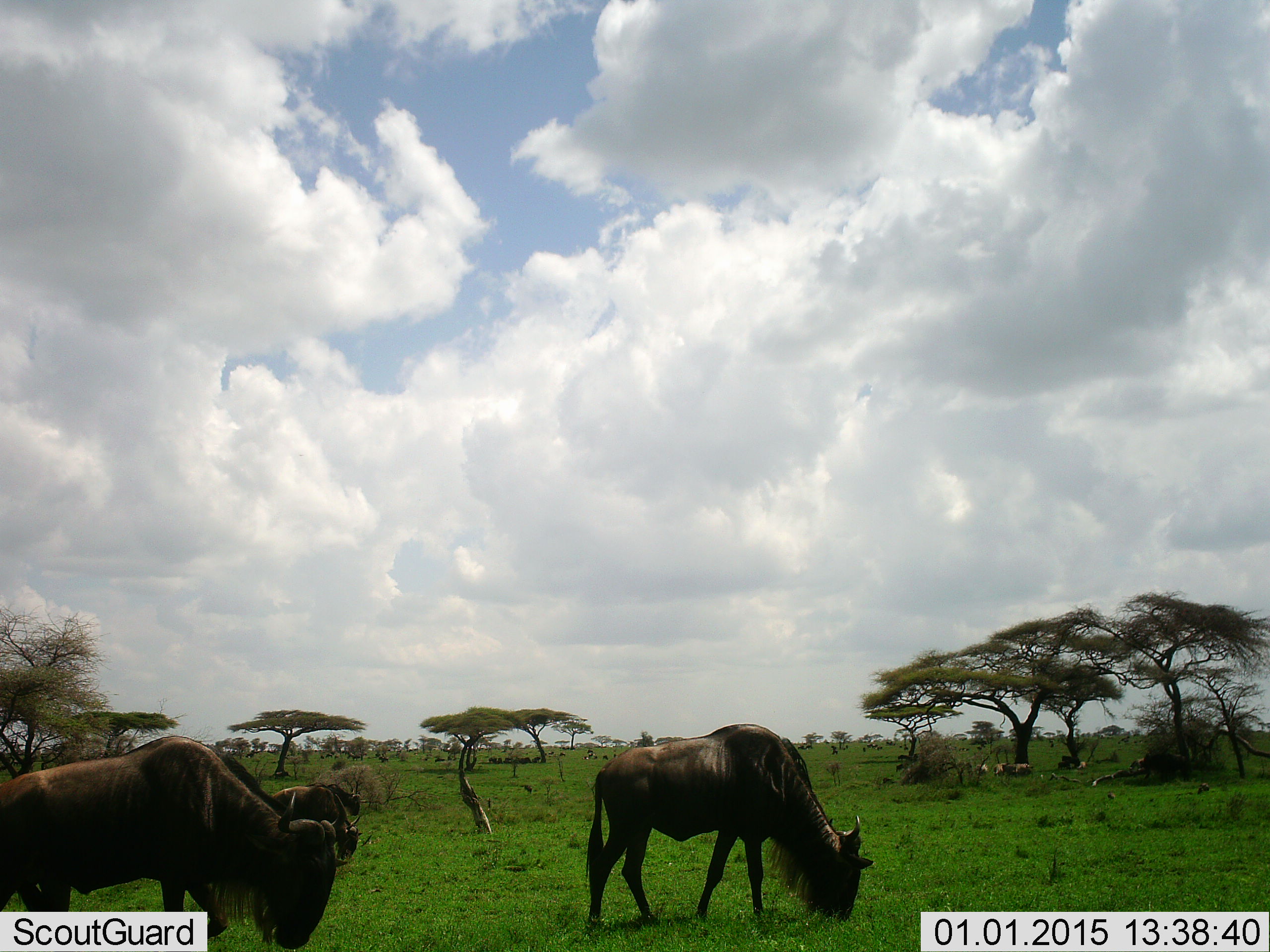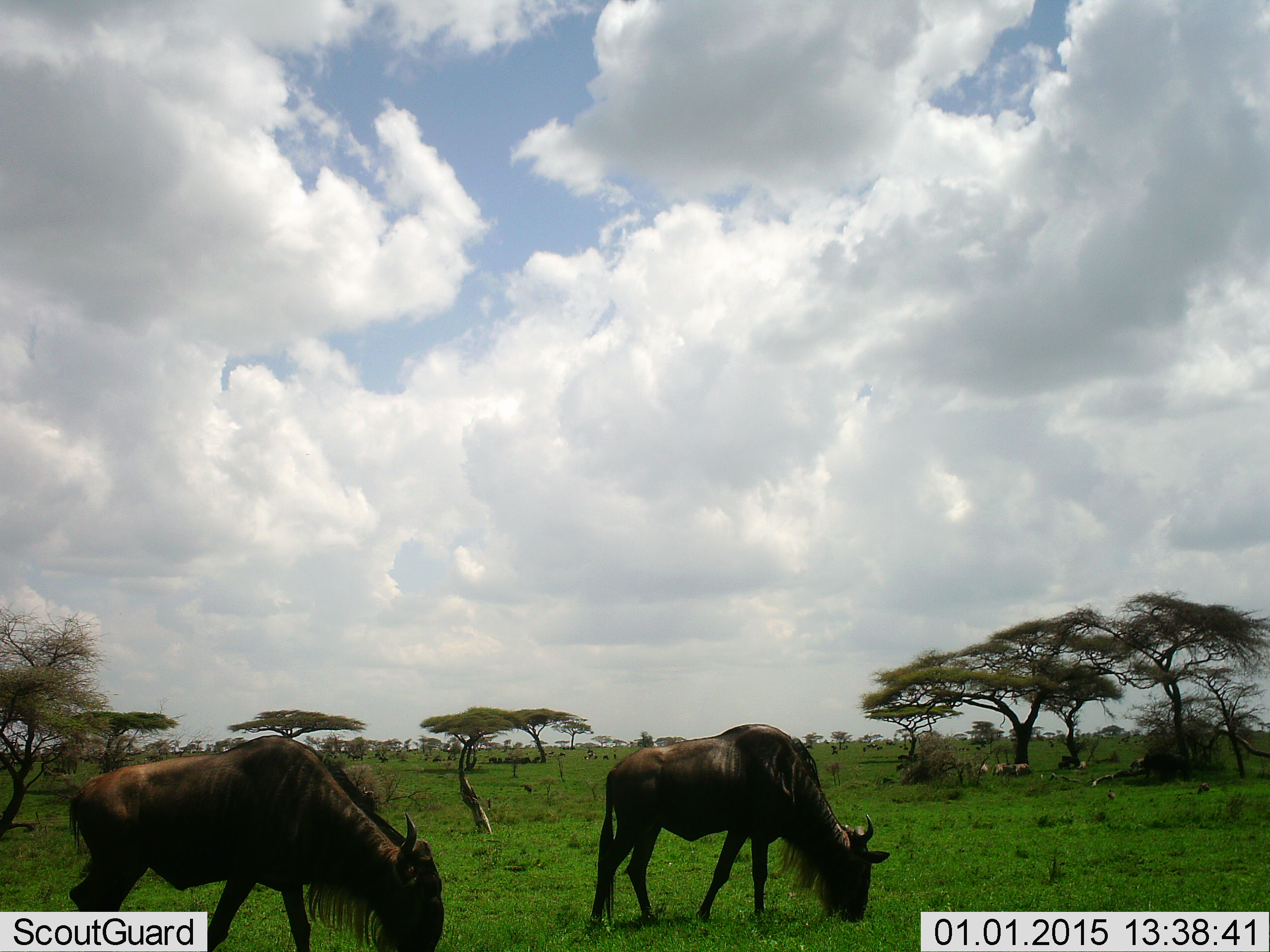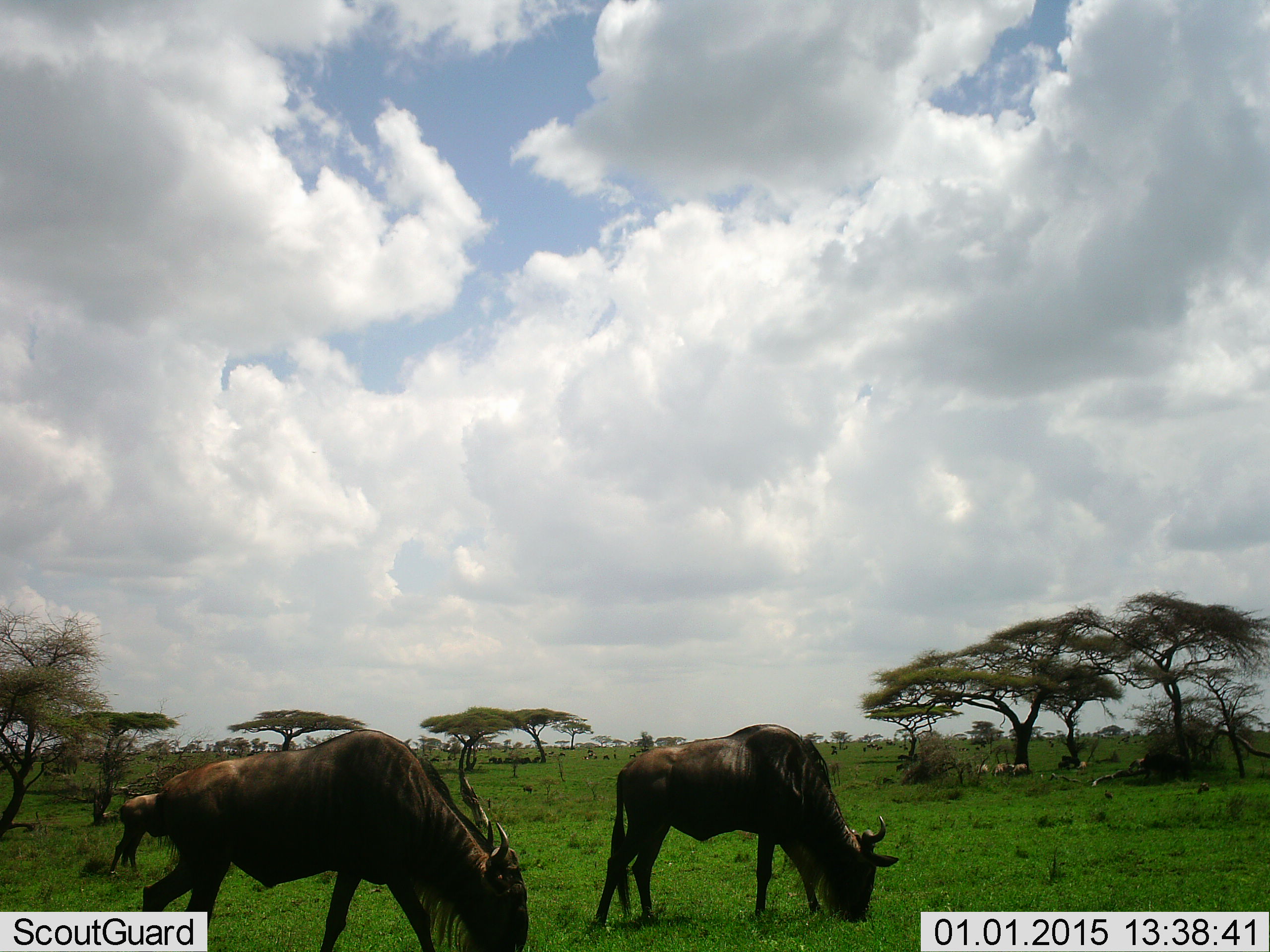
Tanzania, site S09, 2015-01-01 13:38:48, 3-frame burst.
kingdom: Animalia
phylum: Chordata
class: Mammalia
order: Artiodactyla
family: Bovidae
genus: Connochaetes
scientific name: Connochaetes taurinus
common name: blue wildebeest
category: wildebeest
Wildebeest (blue wildebeest) (Connochaetes taurinus), count 3. Behavior (volunteer vote fractions): standing 10%, resting 20%, moving 20%, interacting 0%. Young present (vote fraction): 0%. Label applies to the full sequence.